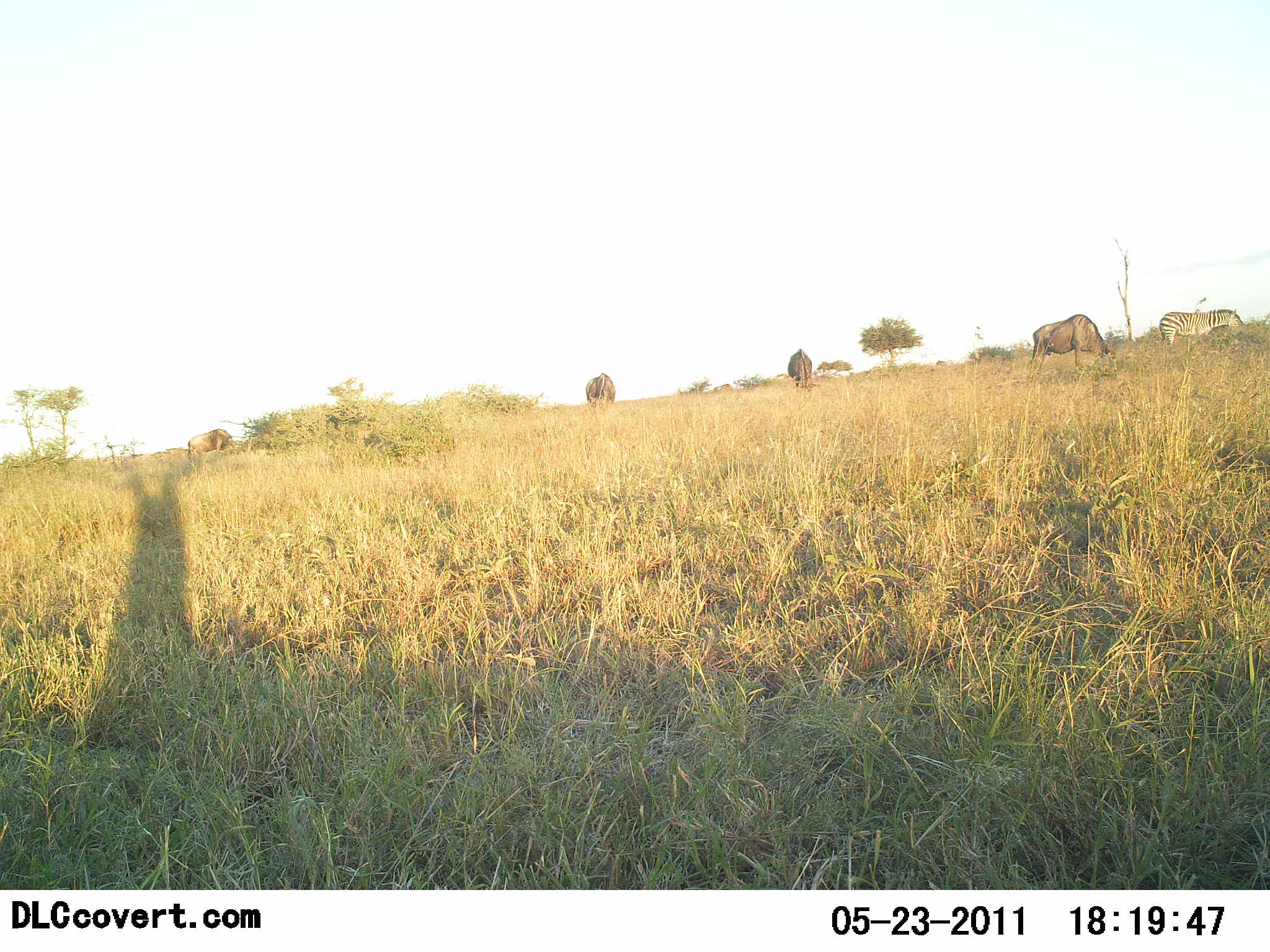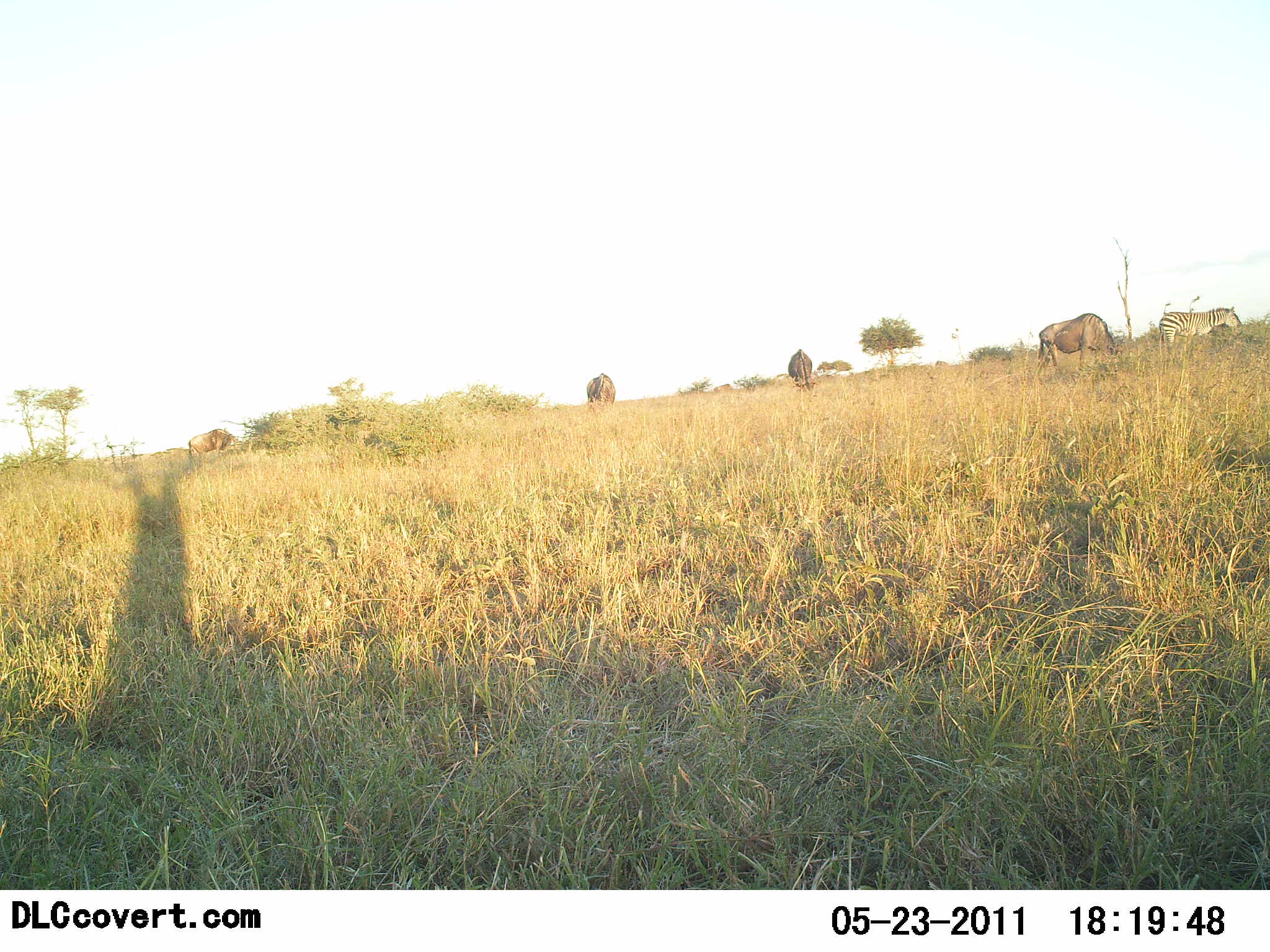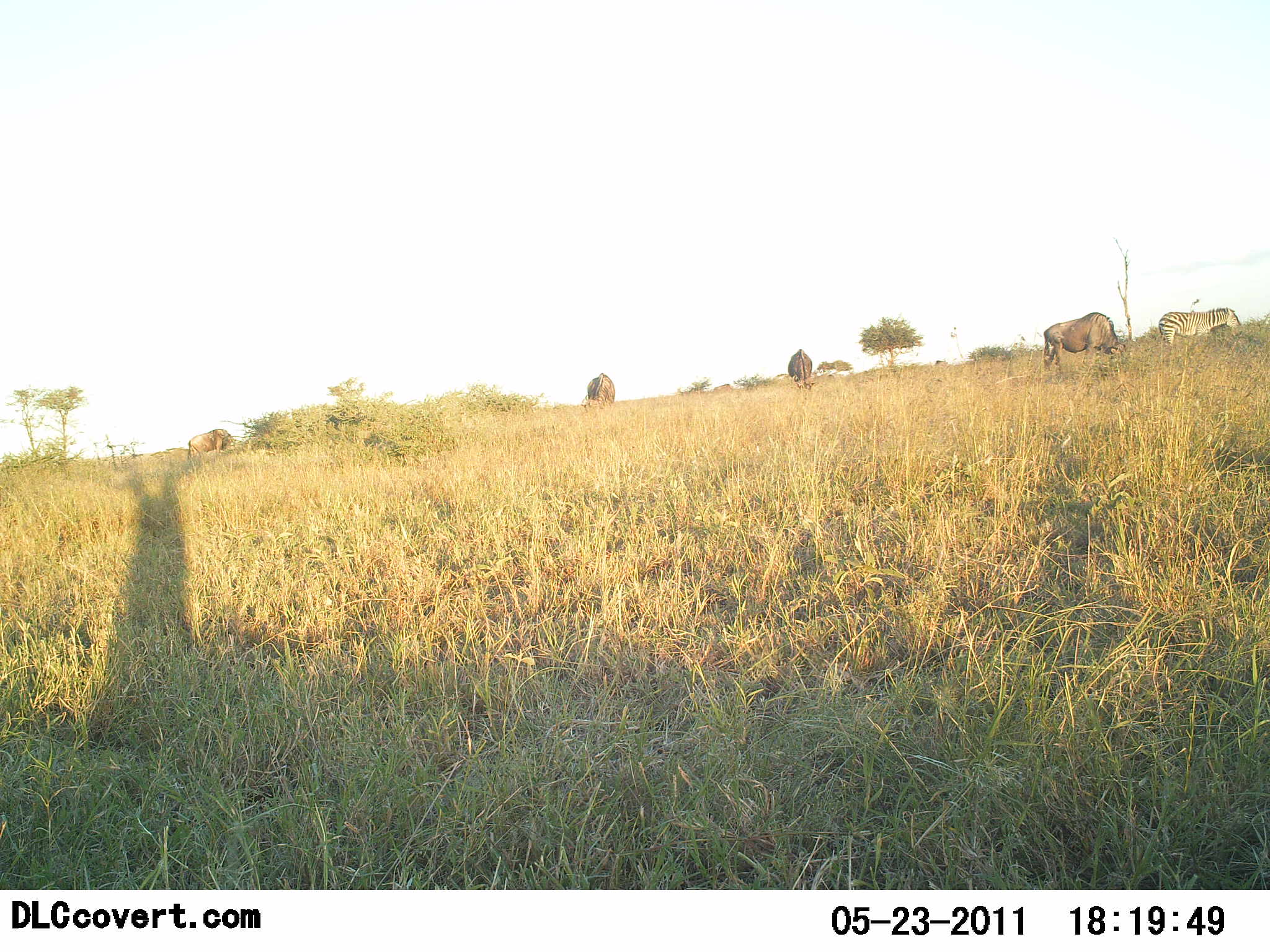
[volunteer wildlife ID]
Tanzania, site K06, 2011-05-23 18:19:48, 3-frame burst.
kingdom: Animalia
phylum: Chordata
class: Mammalia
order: Artiodactyla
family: Bovidae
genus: Connochaetes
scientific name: Connochaetes taurinus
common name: blue wildebeest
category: wildebeest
Wildebeest (blue wildebeest) (Connochaetes taurinus), count 4. Behavior (volunteer vote fractions): standing 31%, resting 0%, moving 0%, interacting 0%. Young present (vote fraction): 6%. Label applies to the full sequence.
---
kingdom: Animalia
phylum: Chordata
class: Mammalia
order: Perissodactyla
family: Equidae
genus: Equus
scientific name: Equus quagga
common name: plains zebra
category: zebra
Zebra (plains zebra) (Equus quagga), count 1. Behavior (volunteer vote fractions): standing 44%, resting 0%, moving 6%, interacting 0%. Young present (vote fraction): 0%. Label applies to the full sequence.